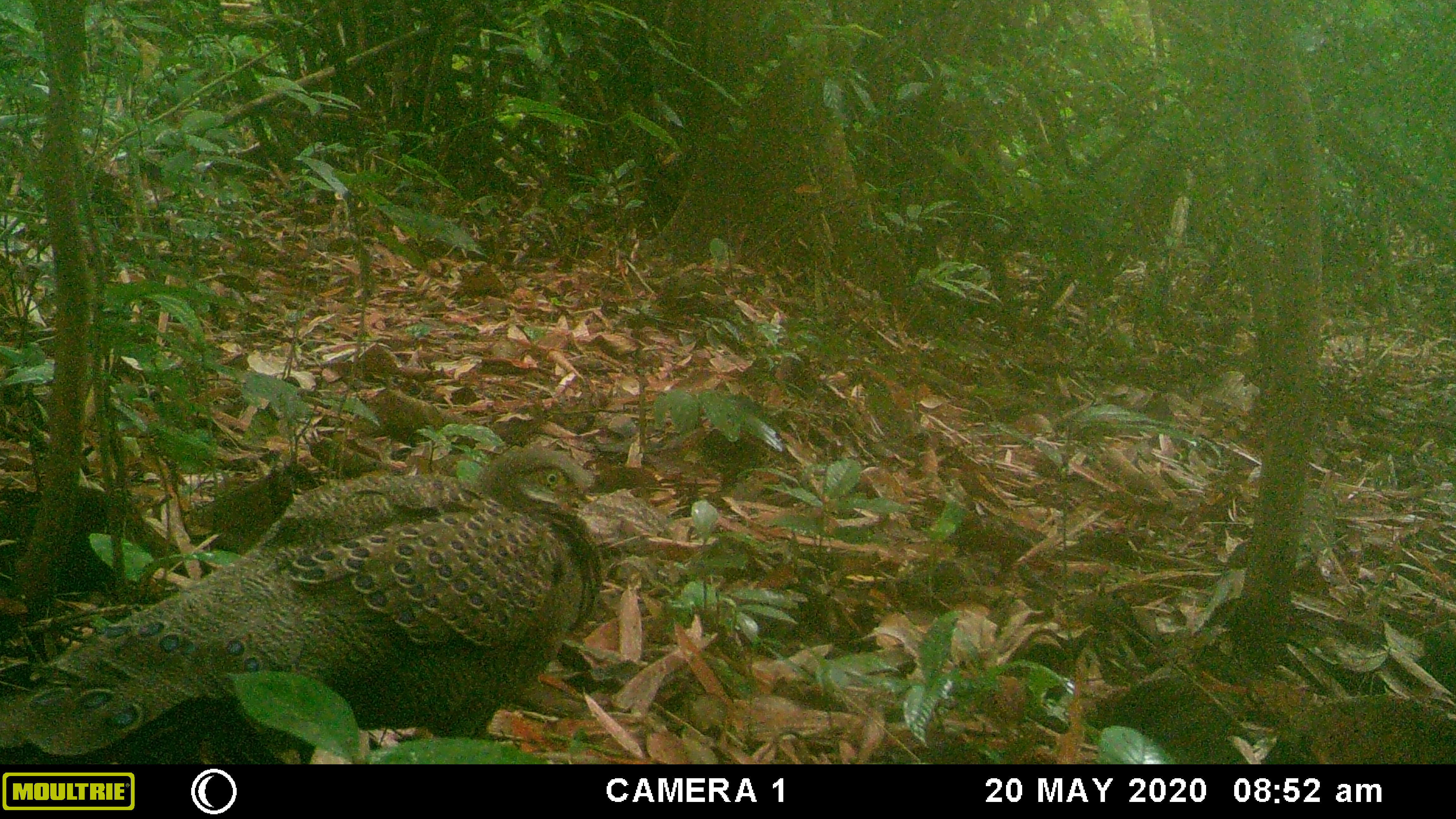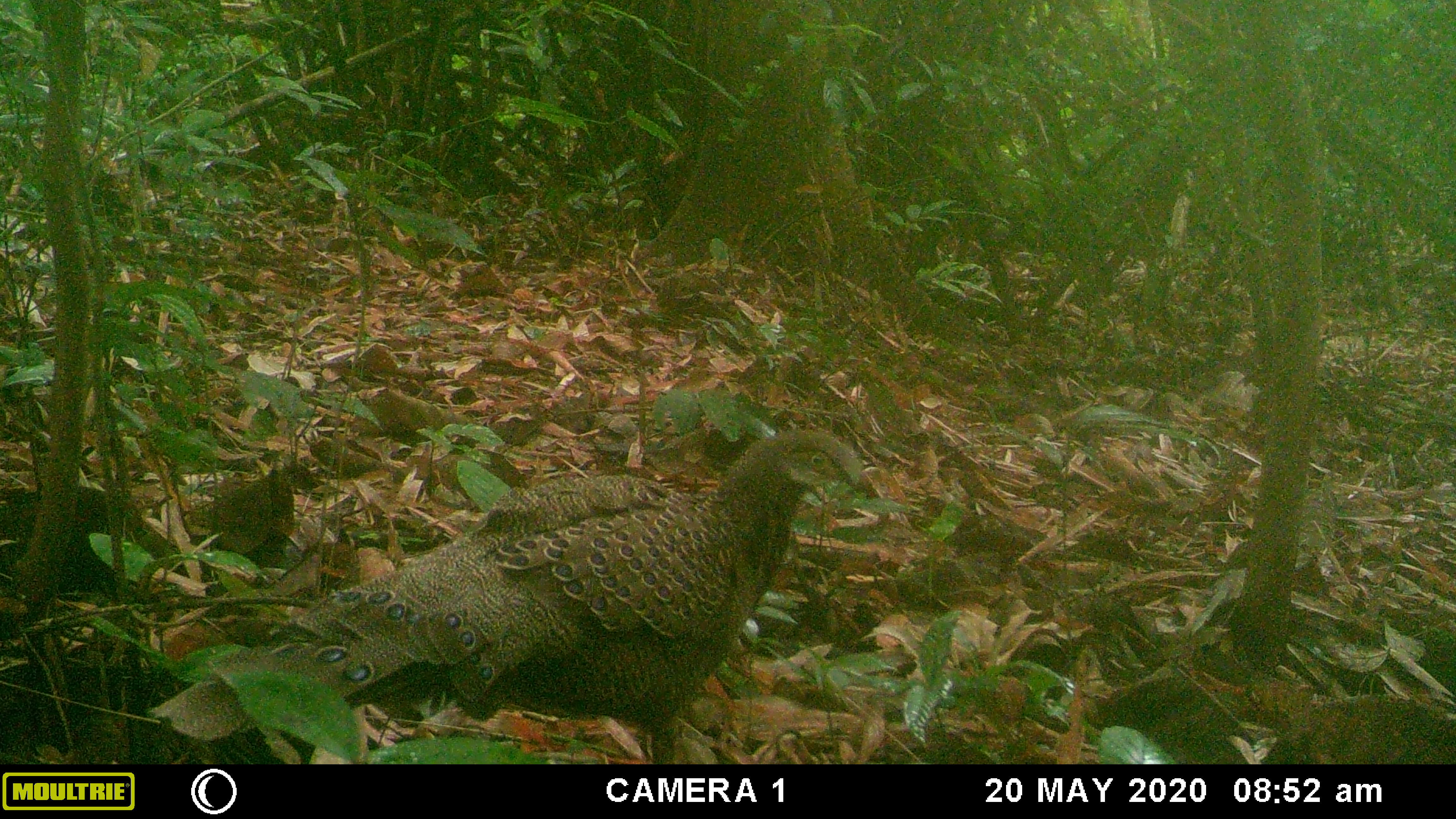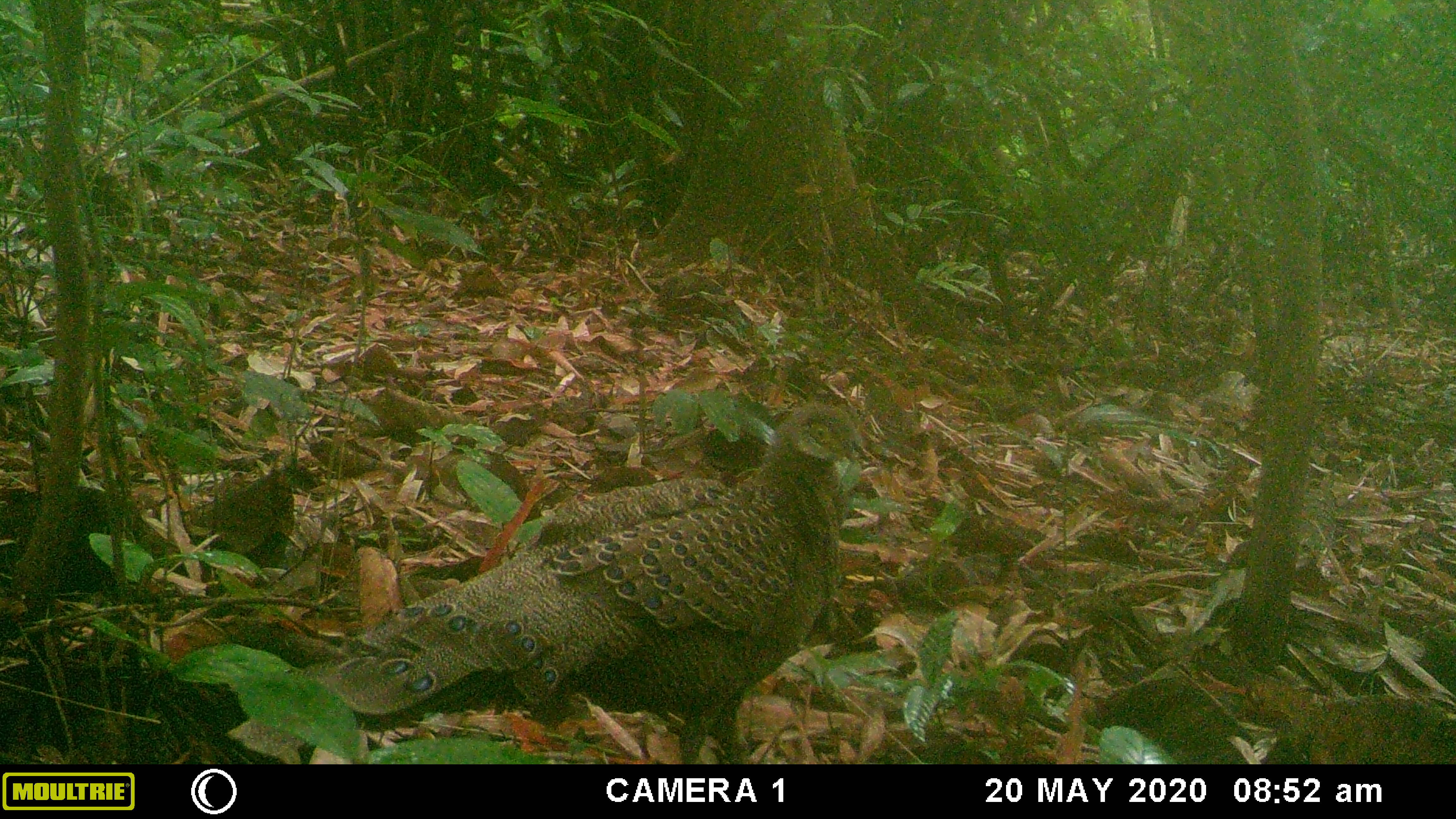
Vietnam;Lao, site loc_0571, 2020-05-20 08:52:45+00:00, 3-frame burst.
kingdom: Animalia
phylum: Chordata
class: Aves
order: Galliformes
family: Phasianidae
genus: Polyplectron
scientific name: Polyplectron bicalcaratum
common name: gray peacock-pheasant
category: grey peacock pheasant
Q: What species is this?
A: Grey peacock pheasant (gray peacock-pheasant) (Polyplectron bicalcaratum).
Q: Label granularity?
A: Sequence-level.